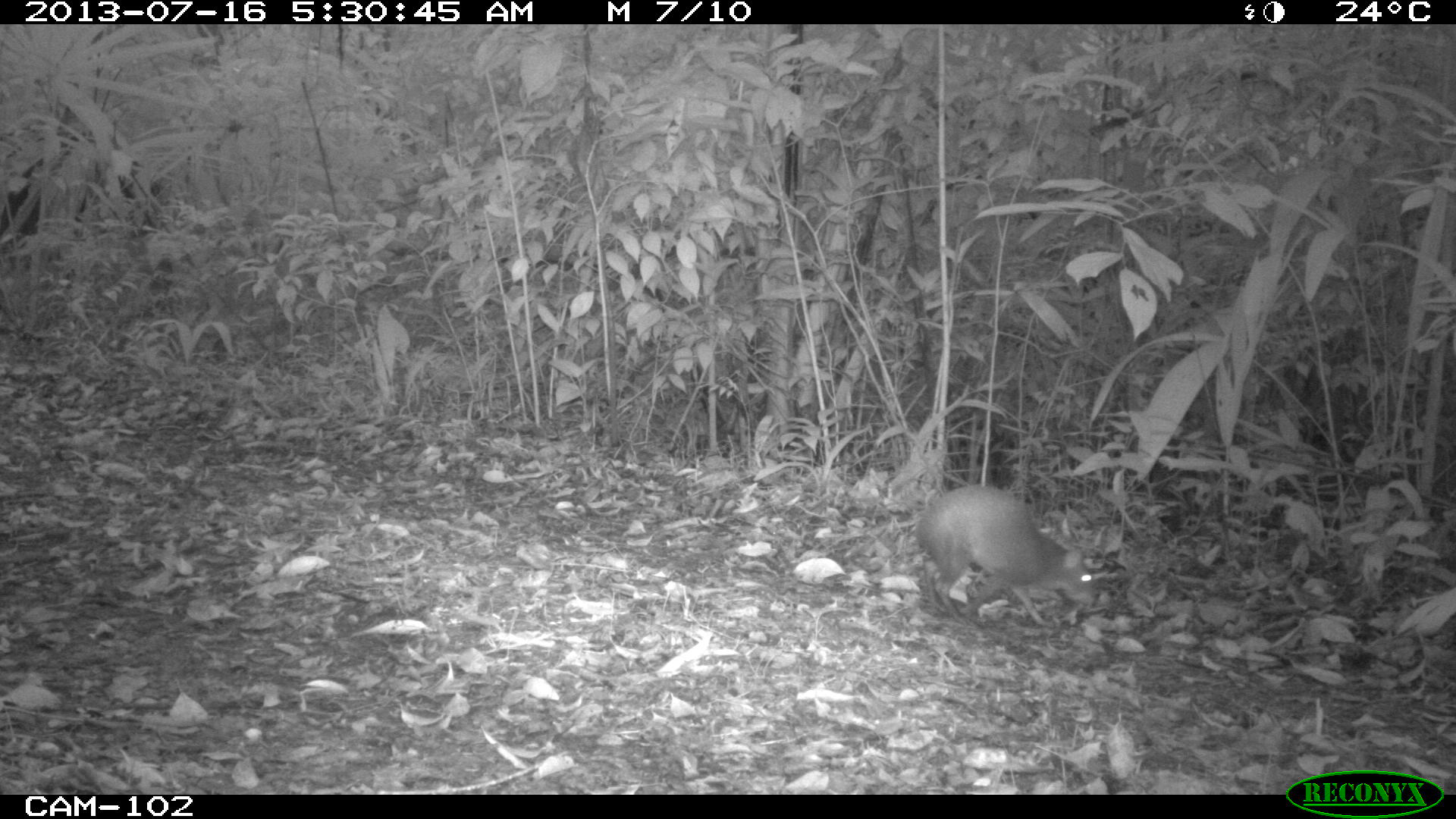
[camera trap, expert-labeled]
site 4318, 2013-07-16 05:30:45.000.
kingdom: Animalia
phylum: Chordata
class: Mammalia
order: Rodentia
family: Dasyproctidae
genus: Dasyprocta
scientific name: Dasyprocta punctata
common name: central american agouti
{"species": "Dasyprocta punctata (central american agouti)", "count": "1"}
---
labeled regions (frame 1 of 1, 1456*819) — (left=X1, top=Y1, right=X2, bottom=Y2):
dasyprocta punctata: (left=915, top=484, right=1096, bottom=627)